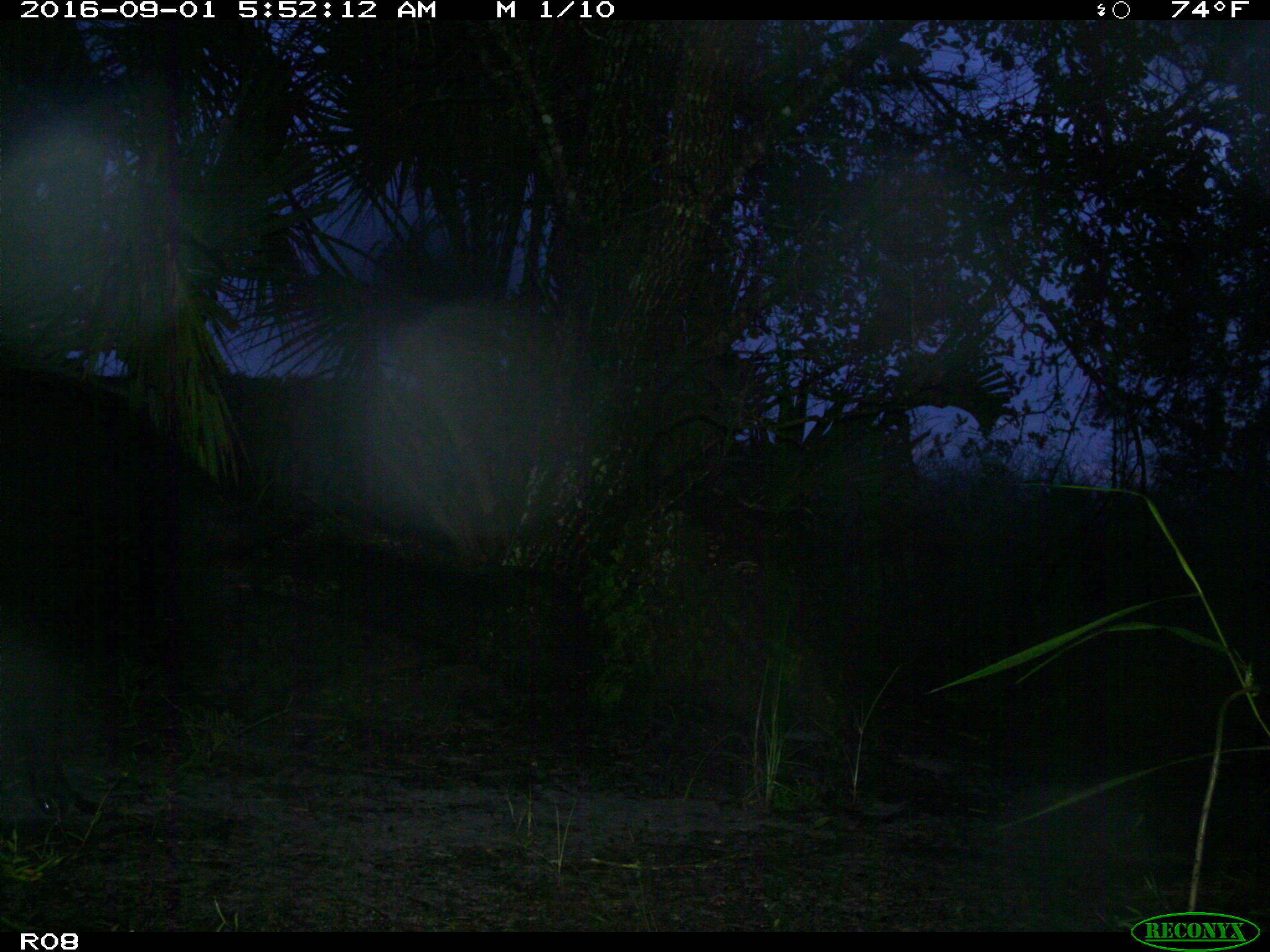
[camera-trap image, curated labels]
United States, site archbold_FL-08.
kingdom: Animalia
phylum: Chordata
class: Mammalia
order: Artiodactyla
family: Suidae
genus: Sus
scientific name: Sus scrofa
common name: wild boar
Sus scrofa (wild boar).